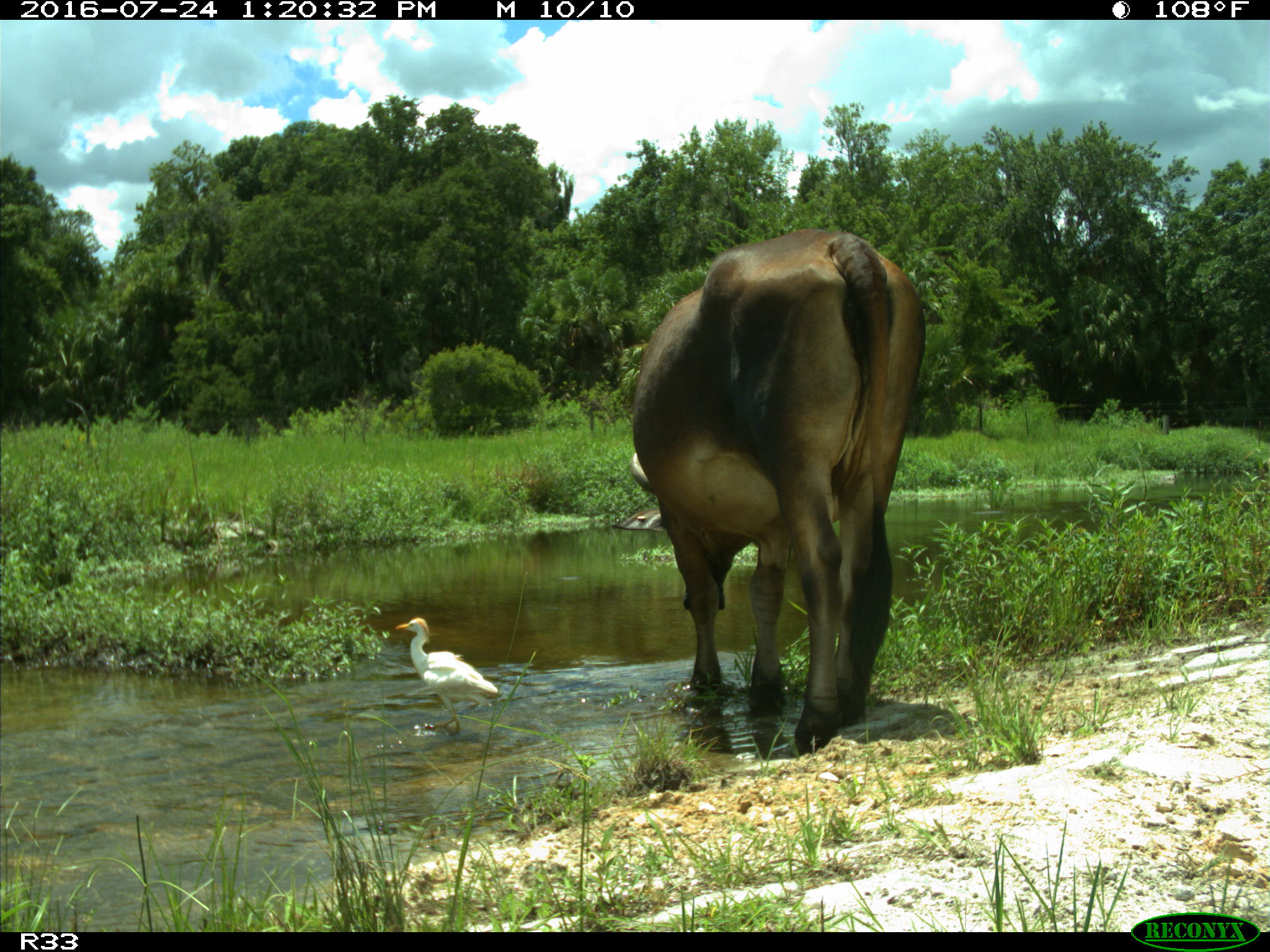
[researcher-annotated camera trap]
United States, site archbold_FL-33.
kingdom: Animalia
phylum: Chordata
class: Mammalia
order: Artiodactyla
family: Bovidae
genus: Bos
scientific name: Bos taurus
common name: domestic cow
Bos taurus (domestic cow).